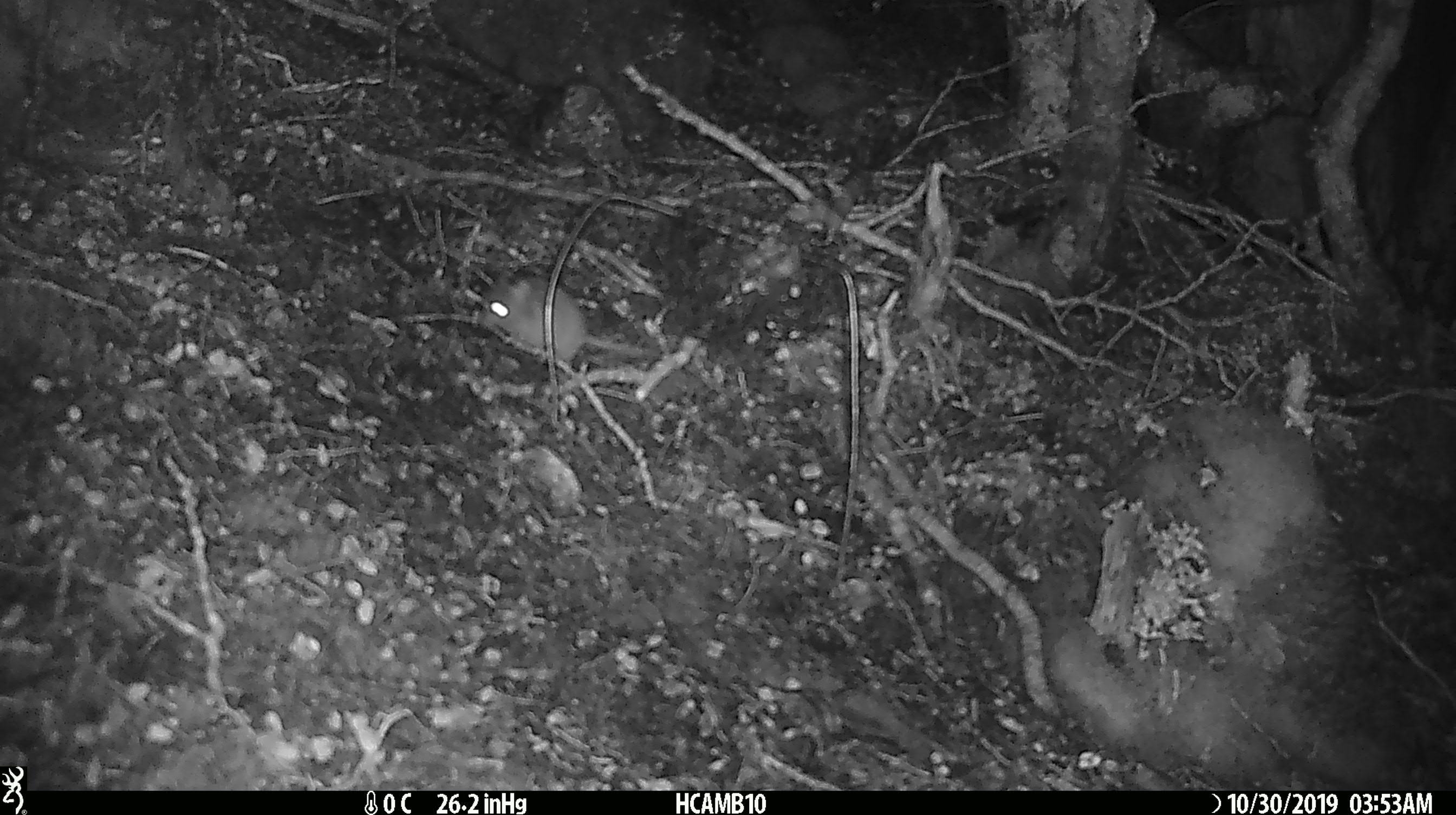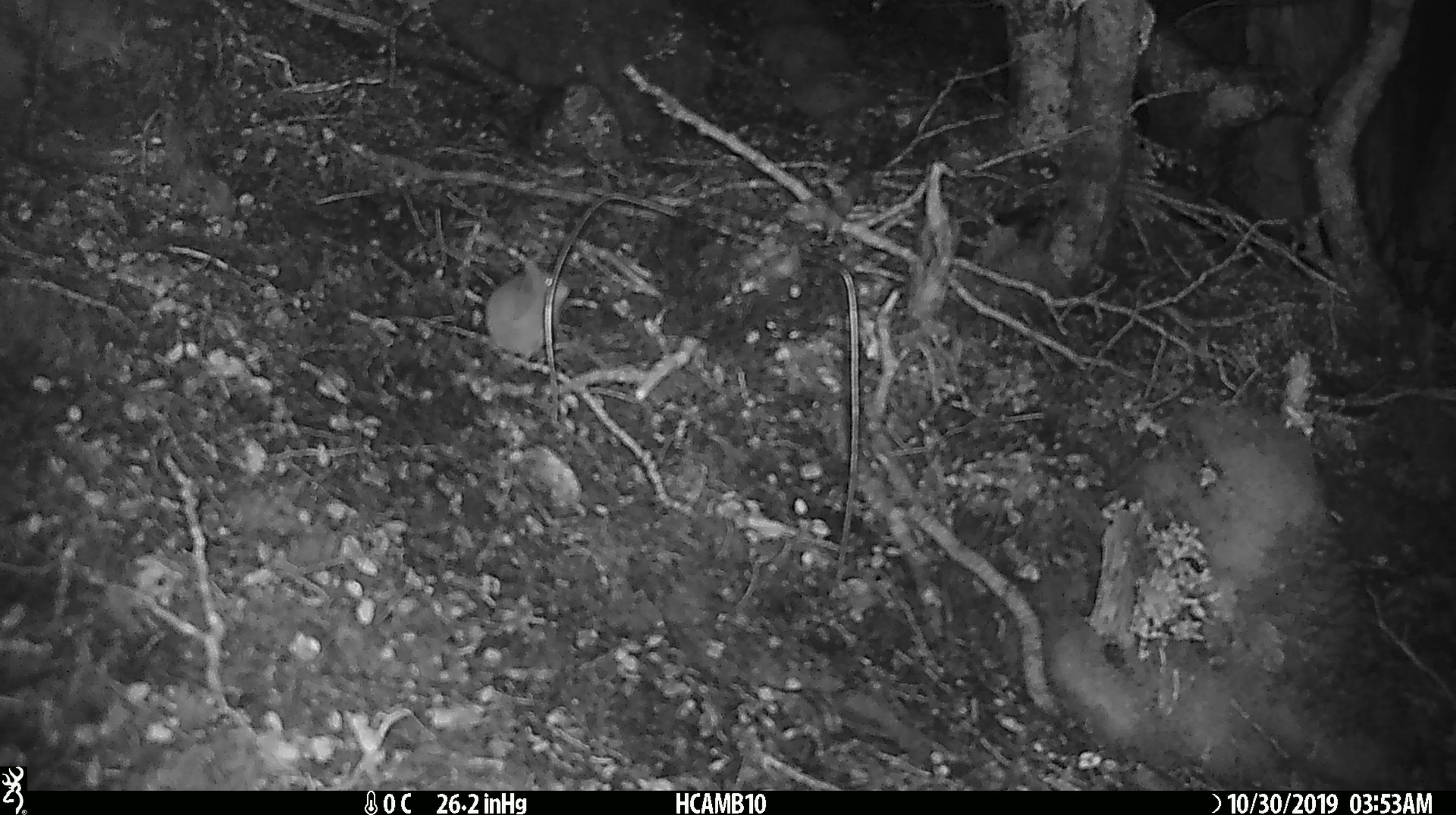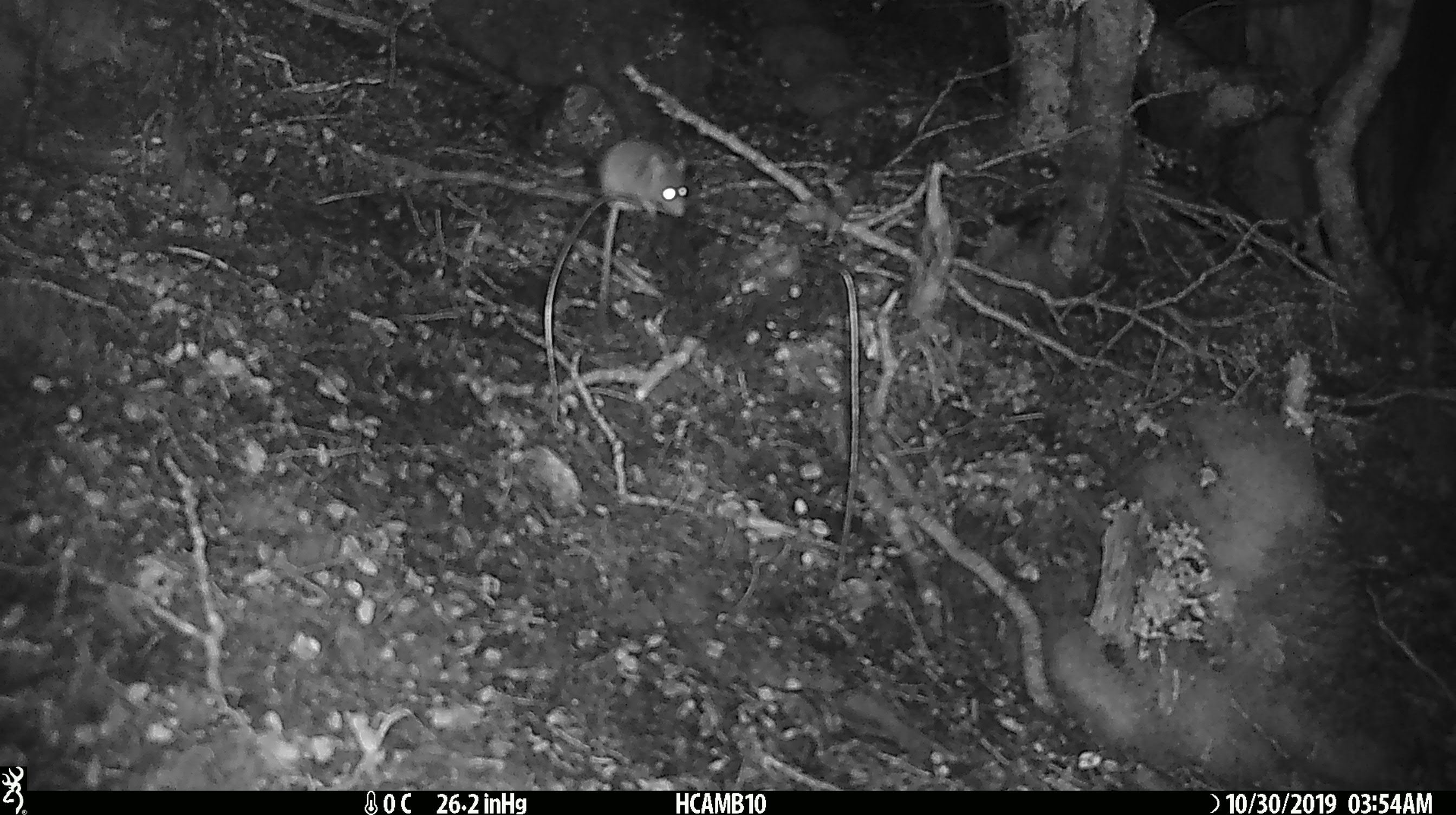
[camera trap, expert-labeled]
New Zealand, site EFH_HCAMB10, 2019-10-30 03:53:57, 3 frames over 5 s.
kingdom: Animalia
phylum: Chordata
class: Mammalia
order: Rodentia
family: Muridae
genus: Mus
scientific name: Mus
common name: mouse